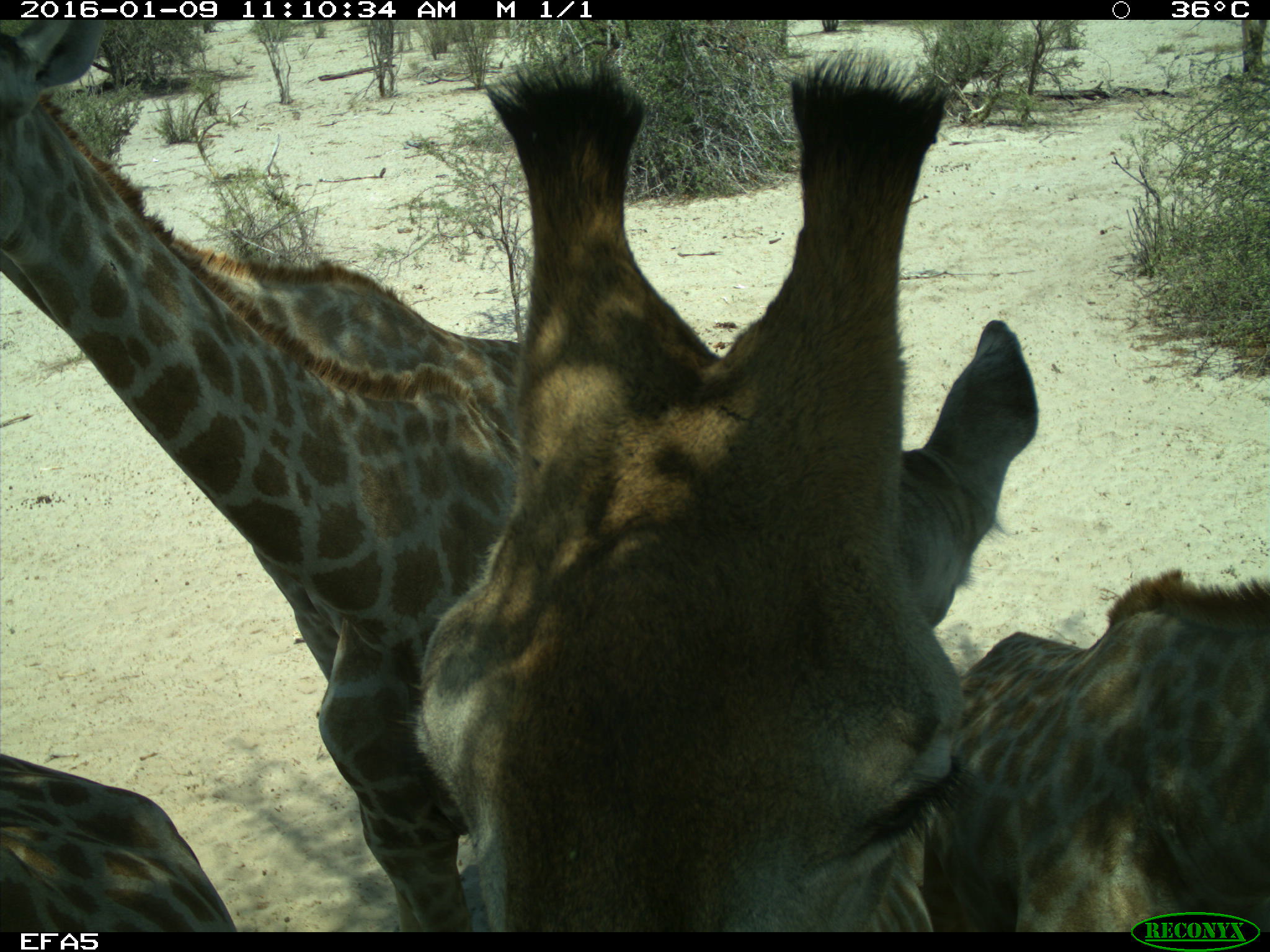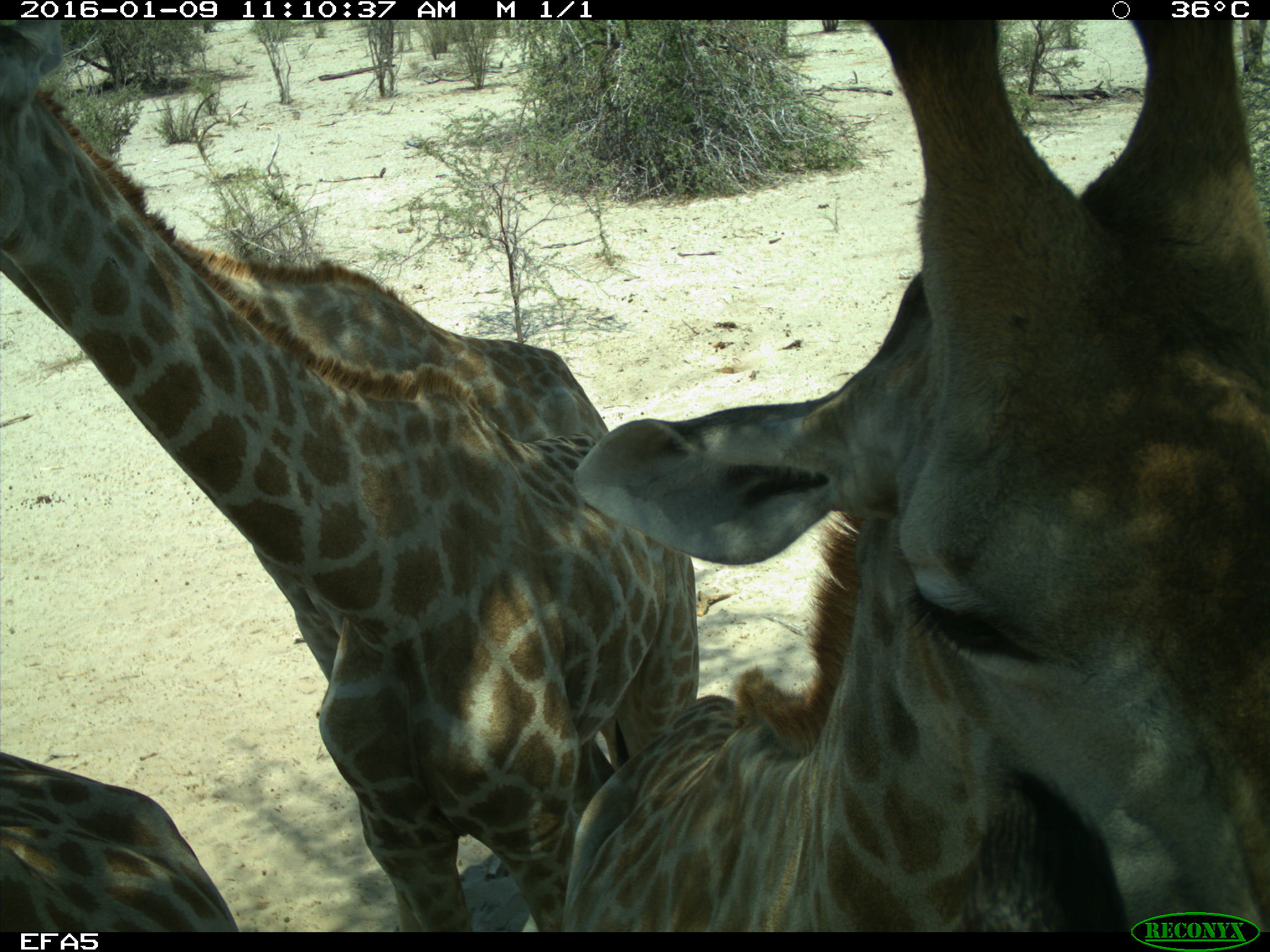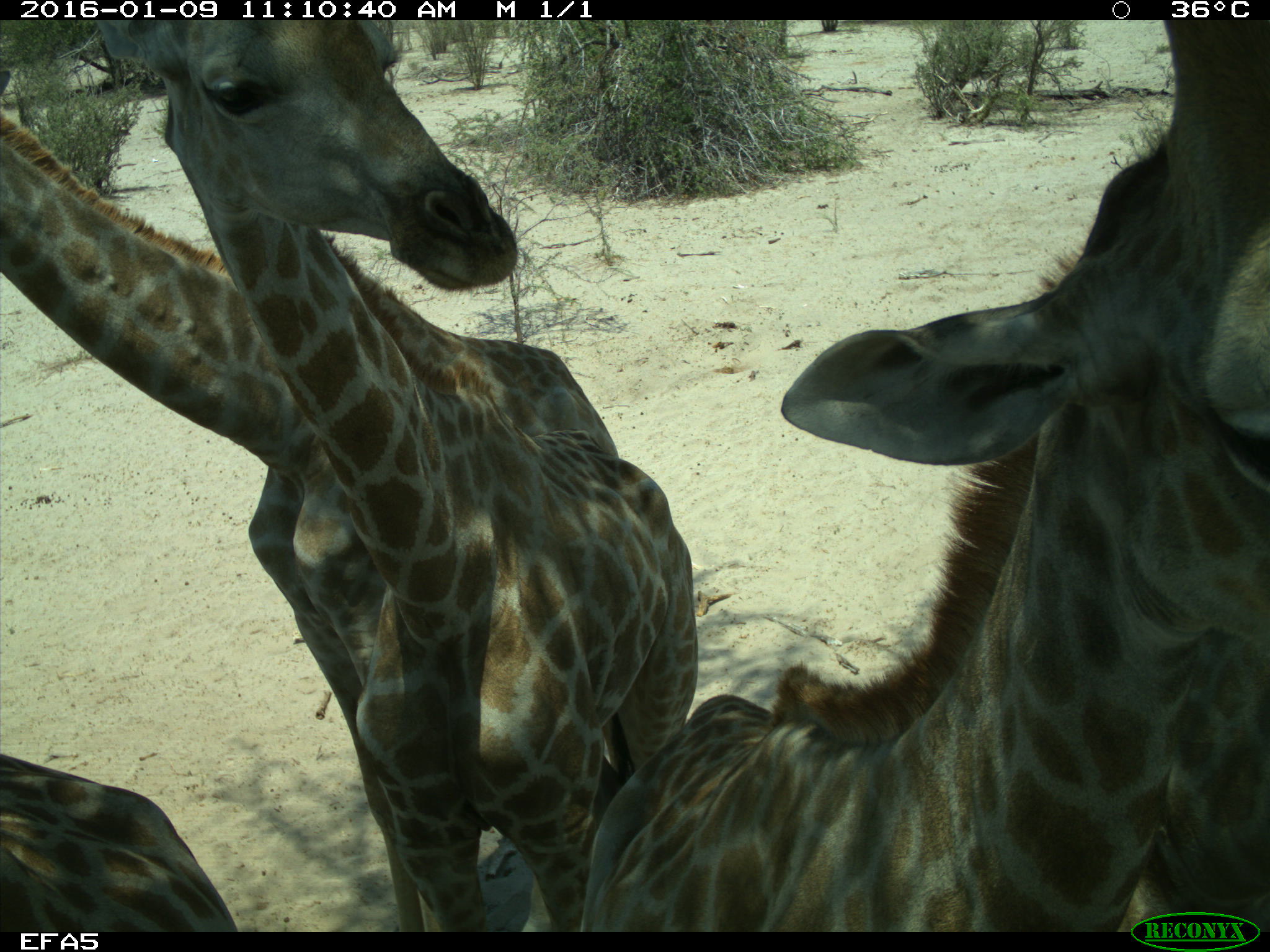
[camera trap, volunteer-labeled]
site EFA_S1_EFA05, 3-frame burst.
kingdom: Animalia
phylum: Chordata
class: Mammalia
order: Artiodactyla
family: Giraffidae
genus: Giraffa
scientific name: Giraffa camelopardalis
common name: giraffe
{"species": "giraffe (Giraffa camelopardalis)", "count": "5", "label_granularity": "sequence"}